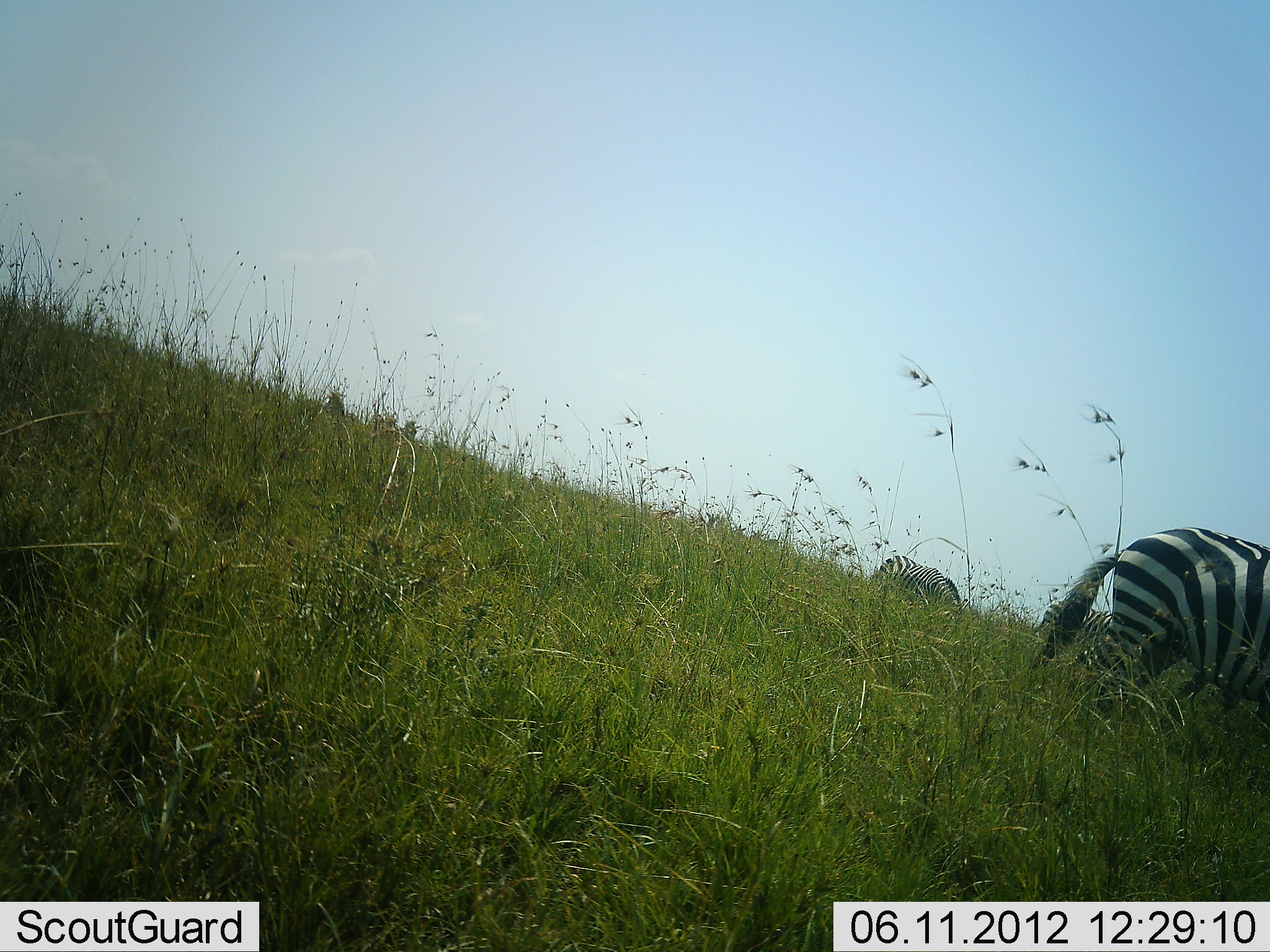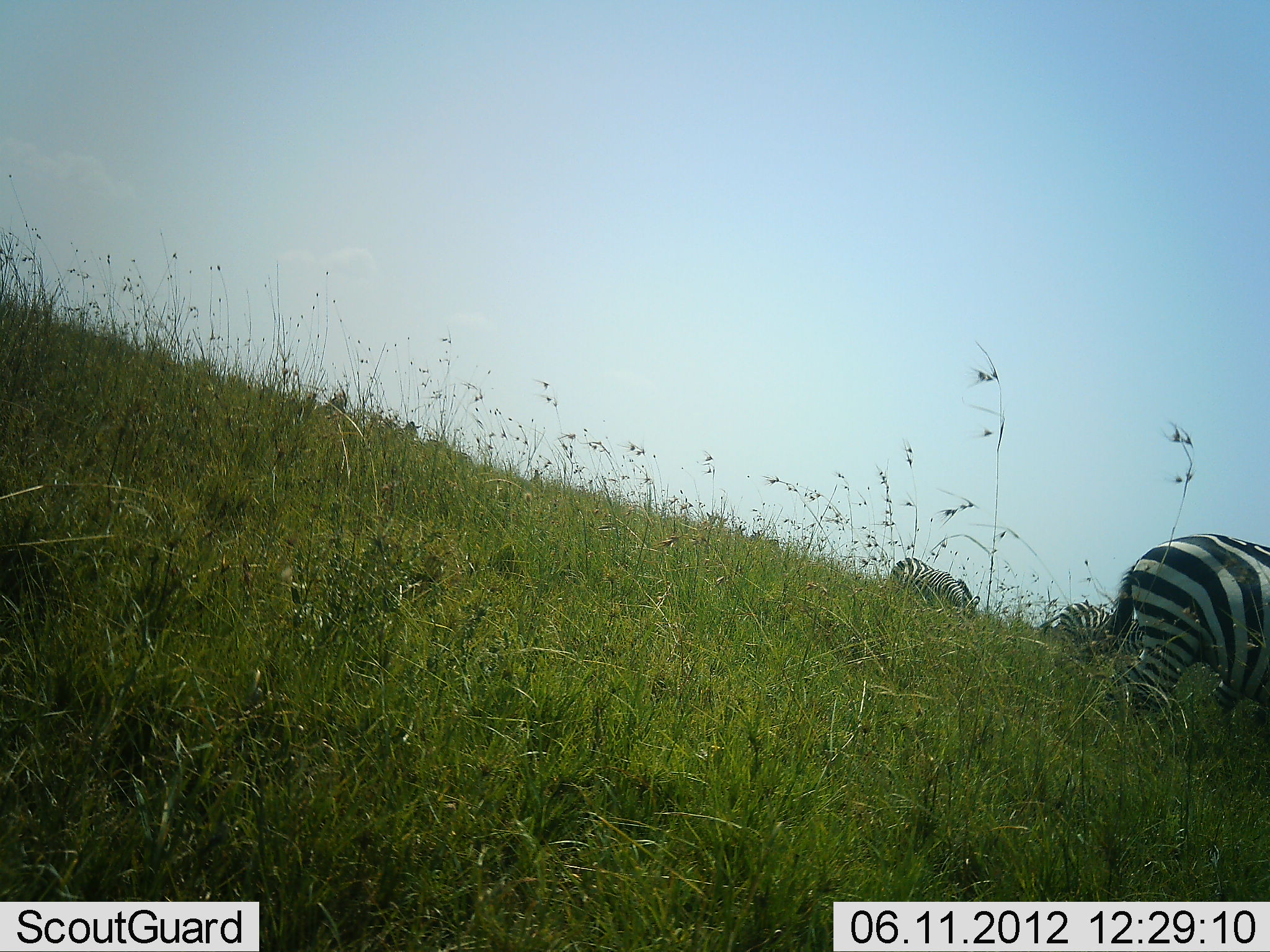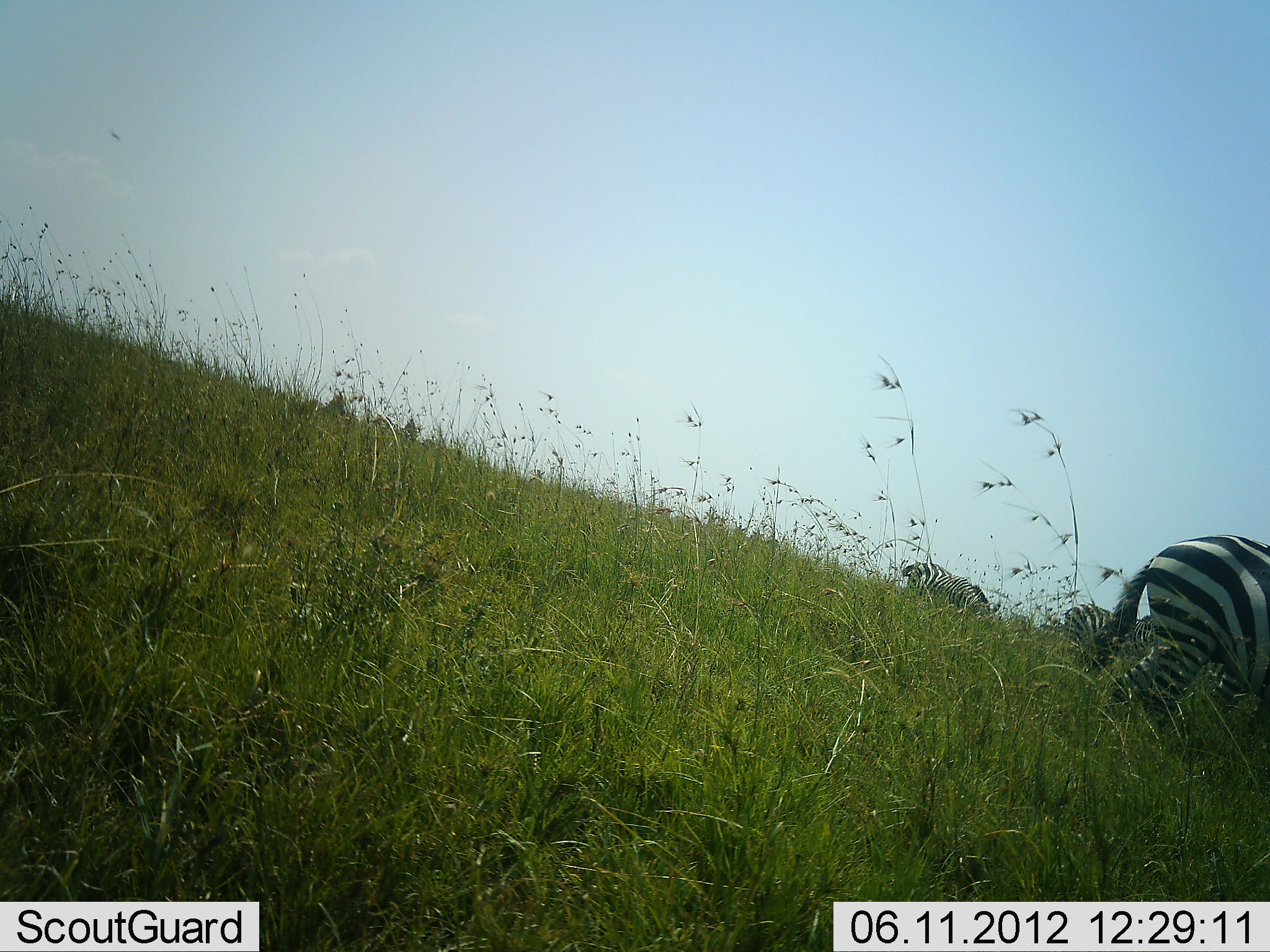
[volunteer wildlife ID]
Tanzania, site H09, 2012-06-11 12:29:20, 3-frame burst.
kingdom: Animalia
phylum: Chordata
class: Mammalia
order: Perissodactyla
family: Equidae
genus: Equus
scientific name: Equus quagga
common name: plains zebra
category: zebra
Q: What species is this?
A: Zebra (plains zebra) (Equus quagga).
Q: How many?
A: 3.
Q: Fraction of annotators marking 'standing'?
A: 0%.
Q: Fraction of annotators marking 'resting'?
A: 0%.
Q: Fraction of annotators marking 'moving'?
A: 50%.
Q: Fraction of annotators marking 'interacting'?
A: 0%.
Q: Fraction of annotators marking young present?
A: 0%.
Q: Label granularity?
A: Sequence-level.